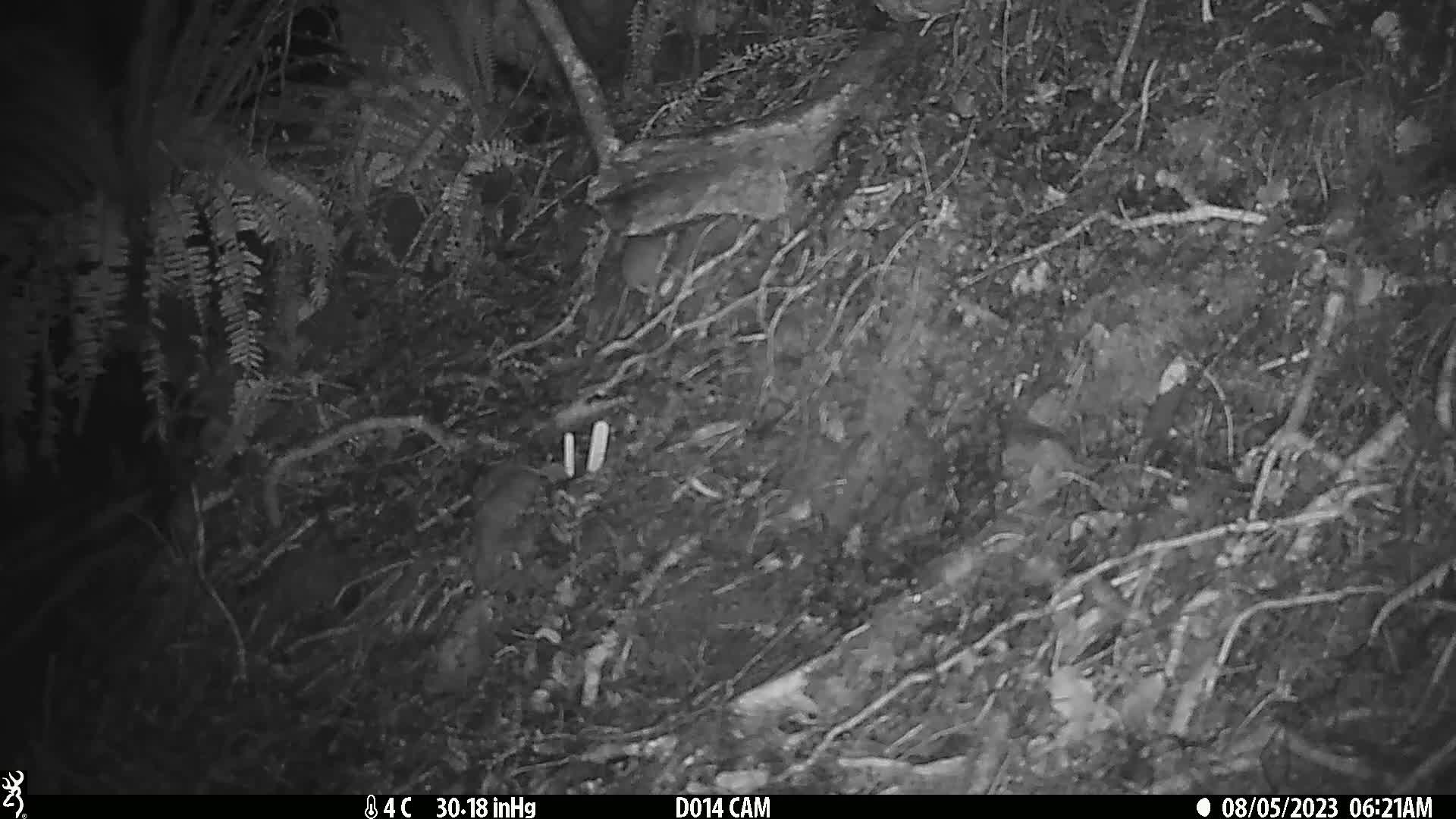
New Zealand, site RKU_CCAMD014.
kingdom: Animalia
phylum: Chordata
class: Mammalia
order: Rodentia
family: Muridae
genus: Rattus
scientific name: Rattus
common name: rat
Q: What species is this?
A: Rat (Rattus).